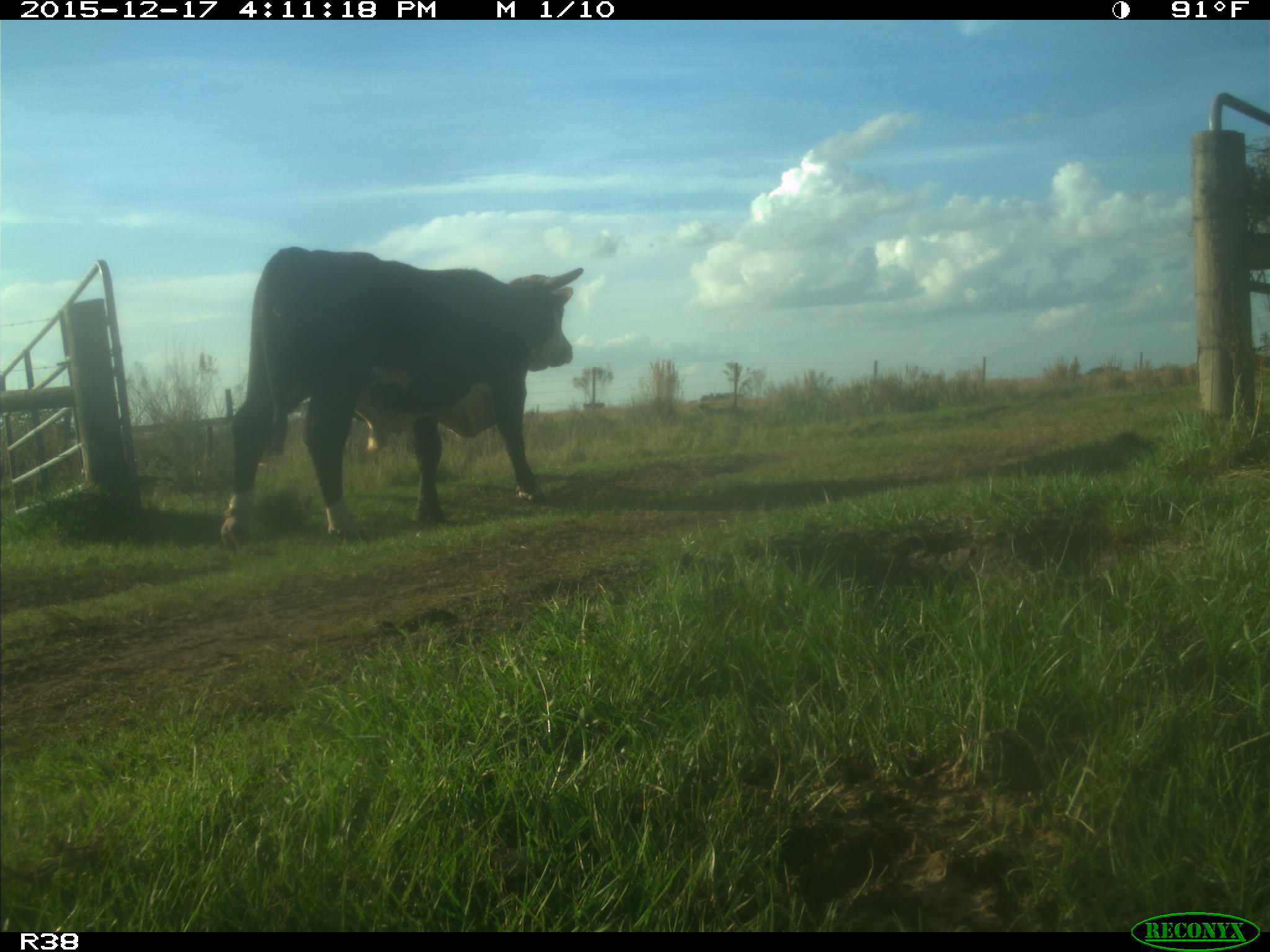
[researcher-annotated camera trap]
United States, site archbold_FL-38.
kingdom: Animalia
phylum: Chordata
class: Mammalia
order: Artiodactyla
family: Bovidae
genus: Bos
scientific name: Bos taurus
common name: domestic cow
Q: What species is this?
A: Bos taurus (domestic cow).